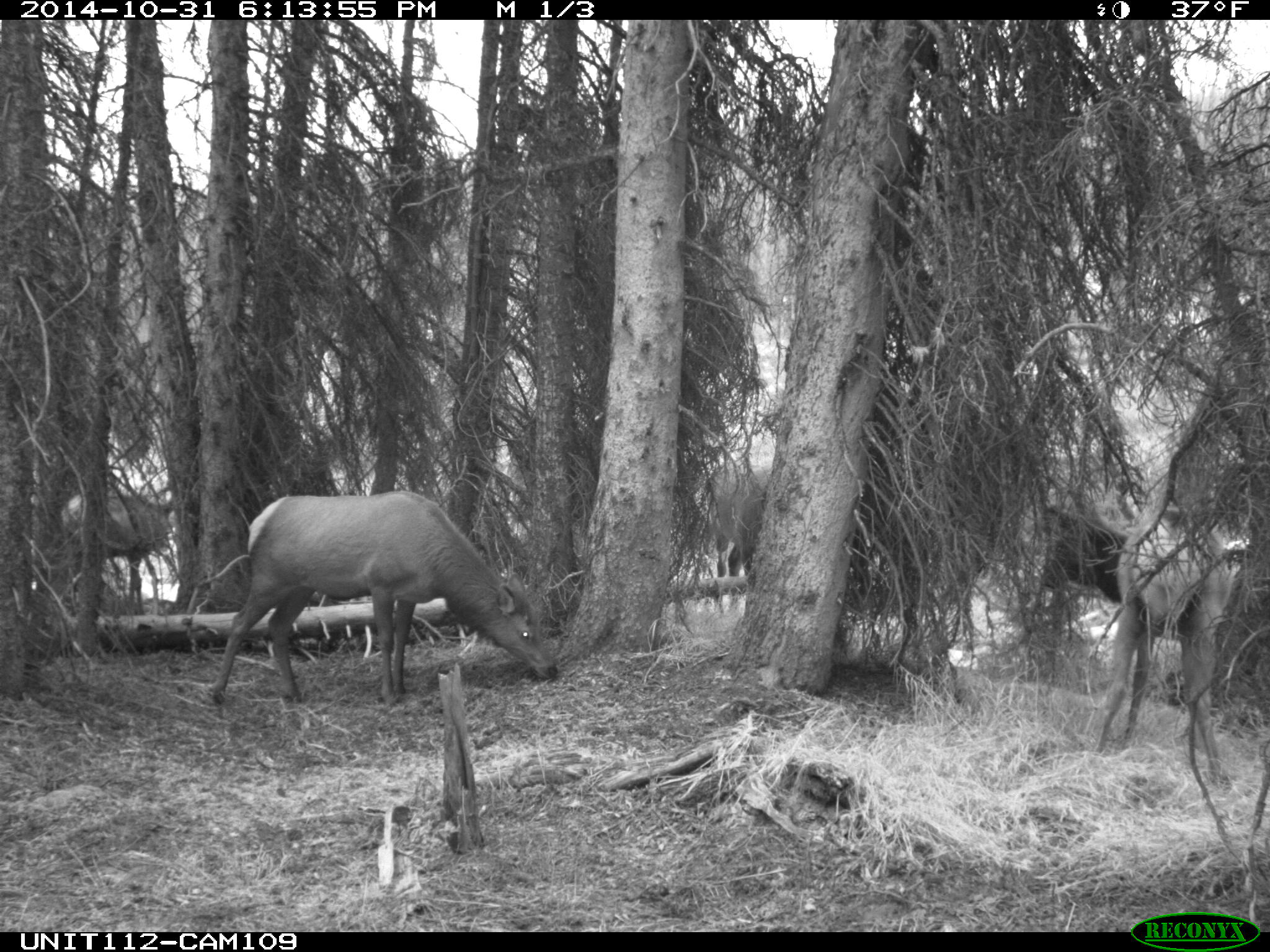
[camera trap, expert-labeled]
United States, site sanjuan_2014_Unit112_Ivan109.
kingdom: Animalia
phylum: Chordata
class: Mammalia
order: Artiodactyla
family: Cervidae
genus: Cervus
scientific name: Cervus elaphus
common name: red deer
Cervus elaphus (red deer).